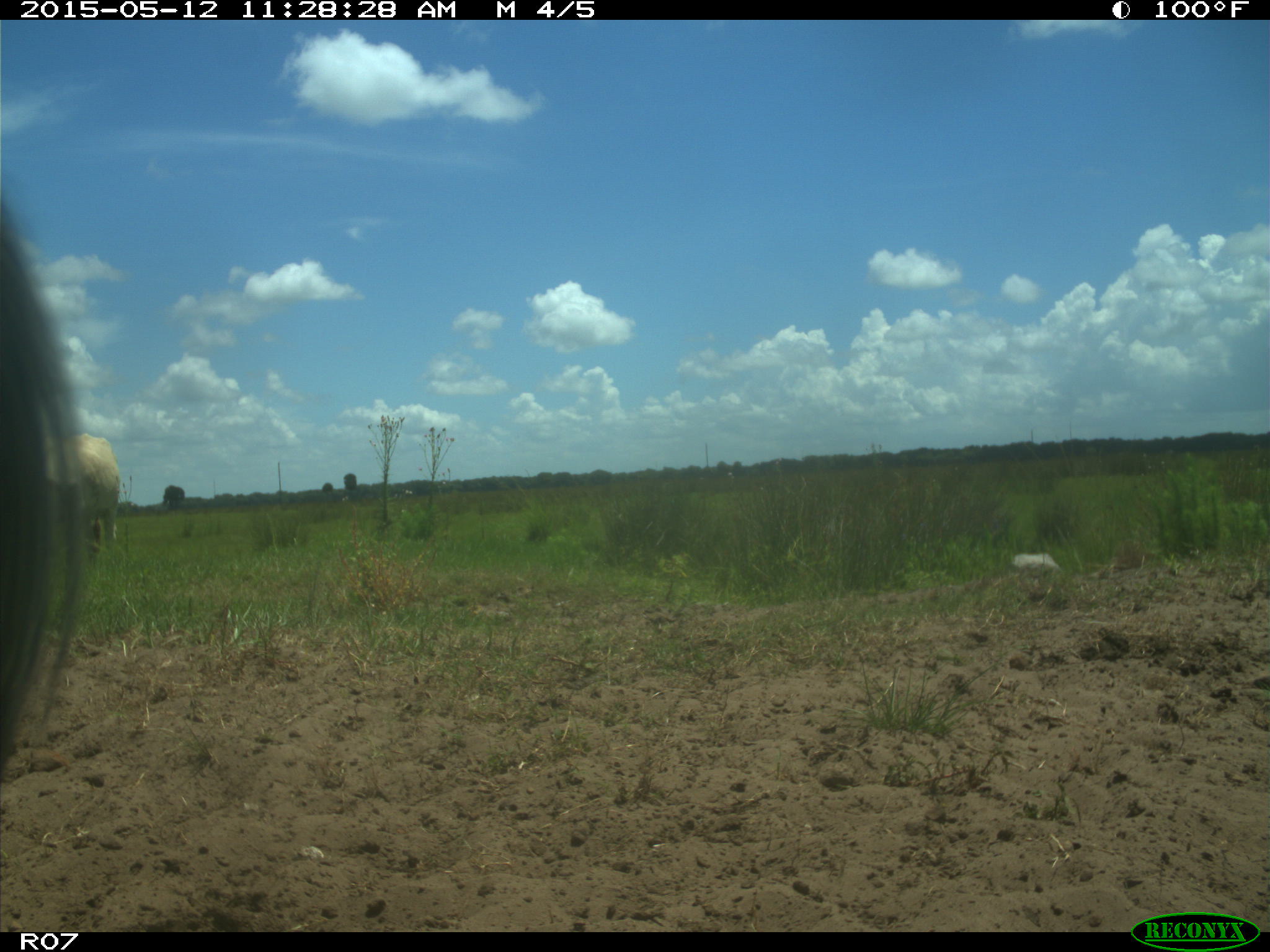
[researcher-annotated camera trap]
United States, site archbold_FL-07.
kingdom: Animalia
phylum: Chordata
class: Mammalia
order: Artiodactyla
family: Bovidae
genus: Bos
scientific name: Bos taurus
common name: domestic cow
Bos taurus (domestic cow).